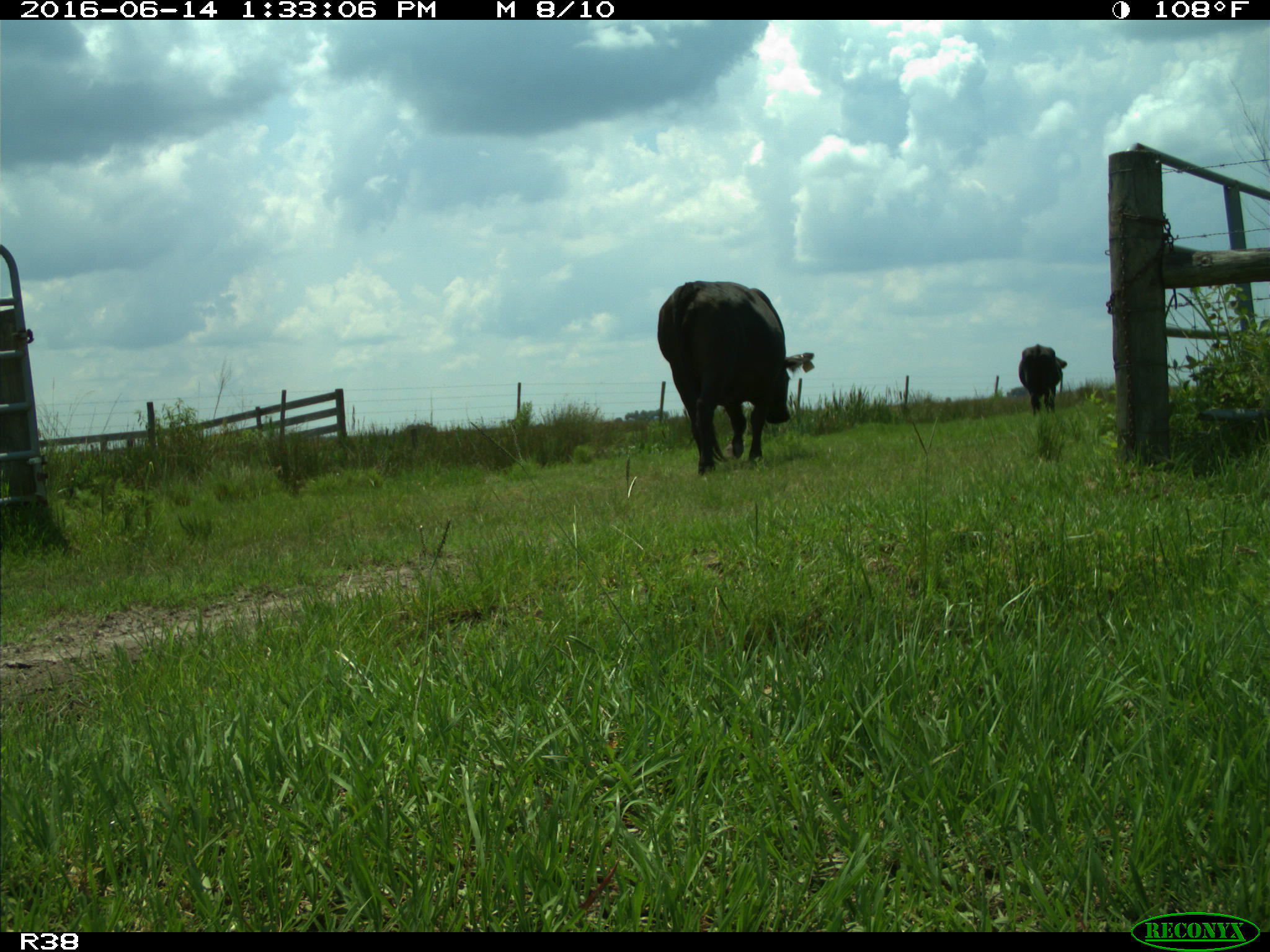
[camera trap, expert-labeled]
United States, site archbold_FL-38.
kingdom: Animalia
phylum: Chordata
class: Mammalia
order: Artiodactyla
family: Bovidae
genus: Bos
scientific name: Bos taurus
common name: domestic cow